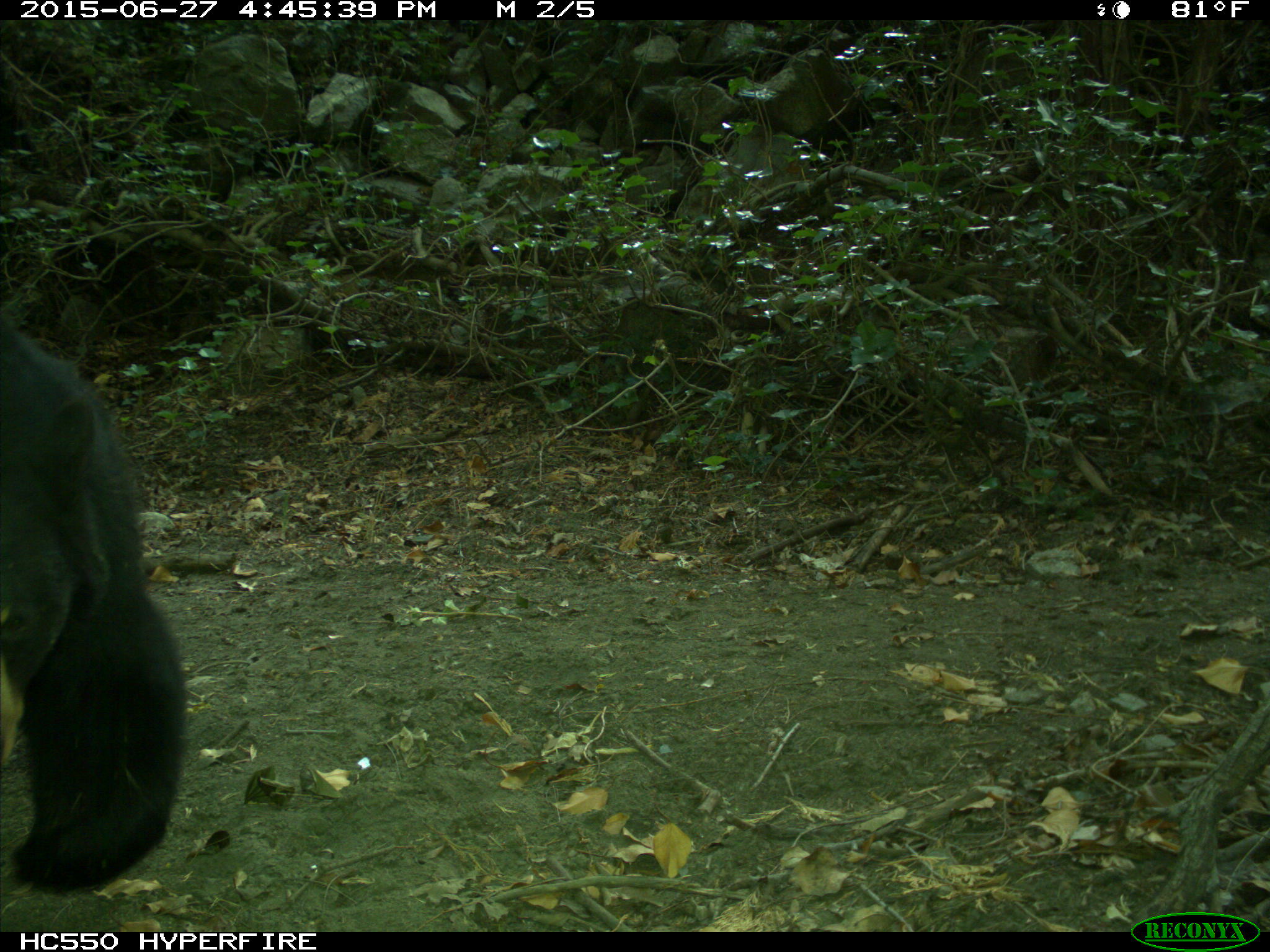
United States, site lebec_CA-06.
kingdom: Animalia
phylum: Chordata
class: Mammalia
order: Carnivora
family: Ursidae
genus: Ursus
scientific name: Ursus americanus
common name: american black bear